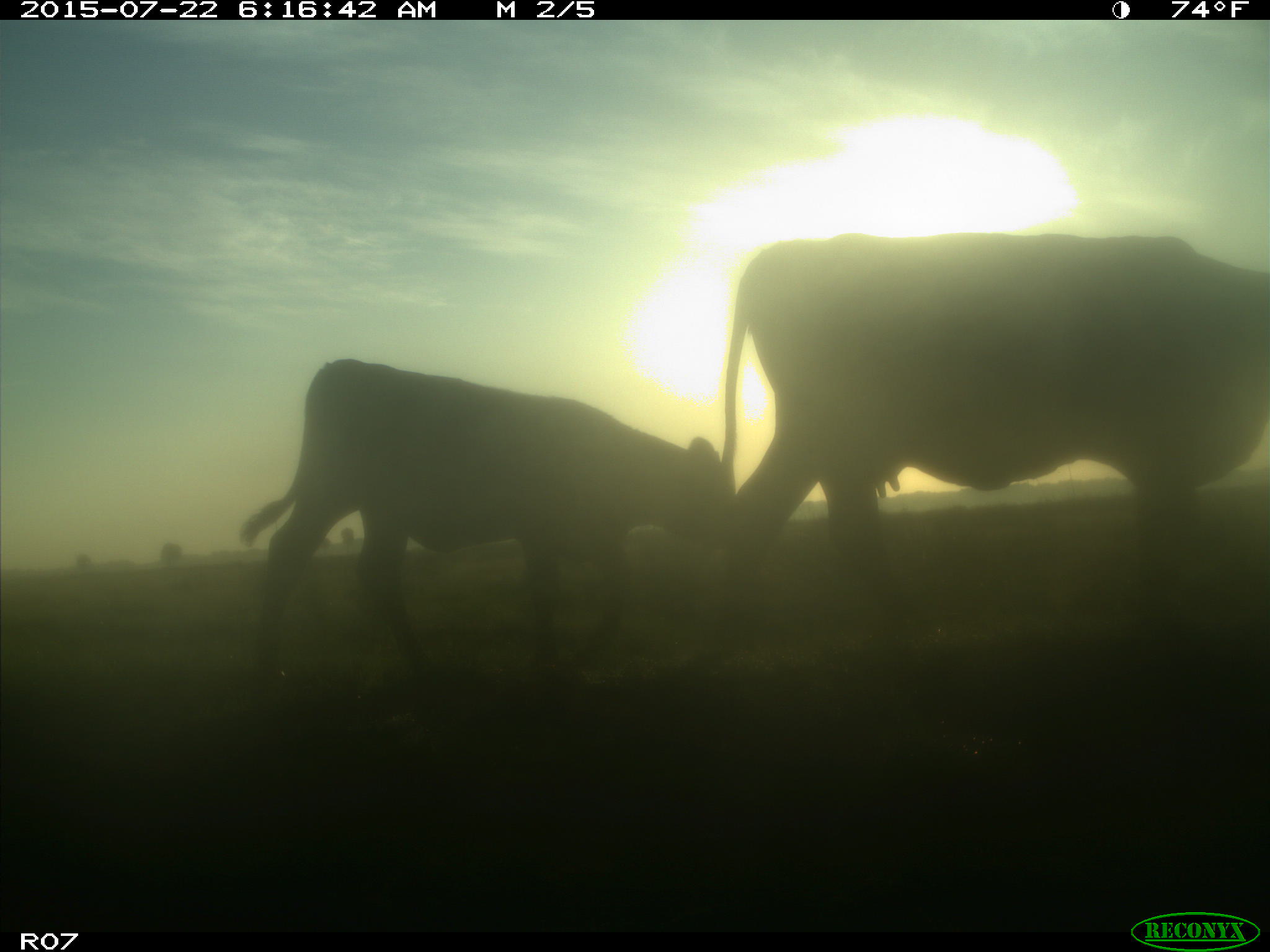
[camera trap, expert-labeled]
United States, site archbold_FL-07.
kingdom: Animalia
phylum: Chordata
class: Mammalia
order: Artiodactyla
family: Bovidae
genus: Bos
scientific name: Bos taurus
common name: domestic cow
Bos taurus (domestic cow).